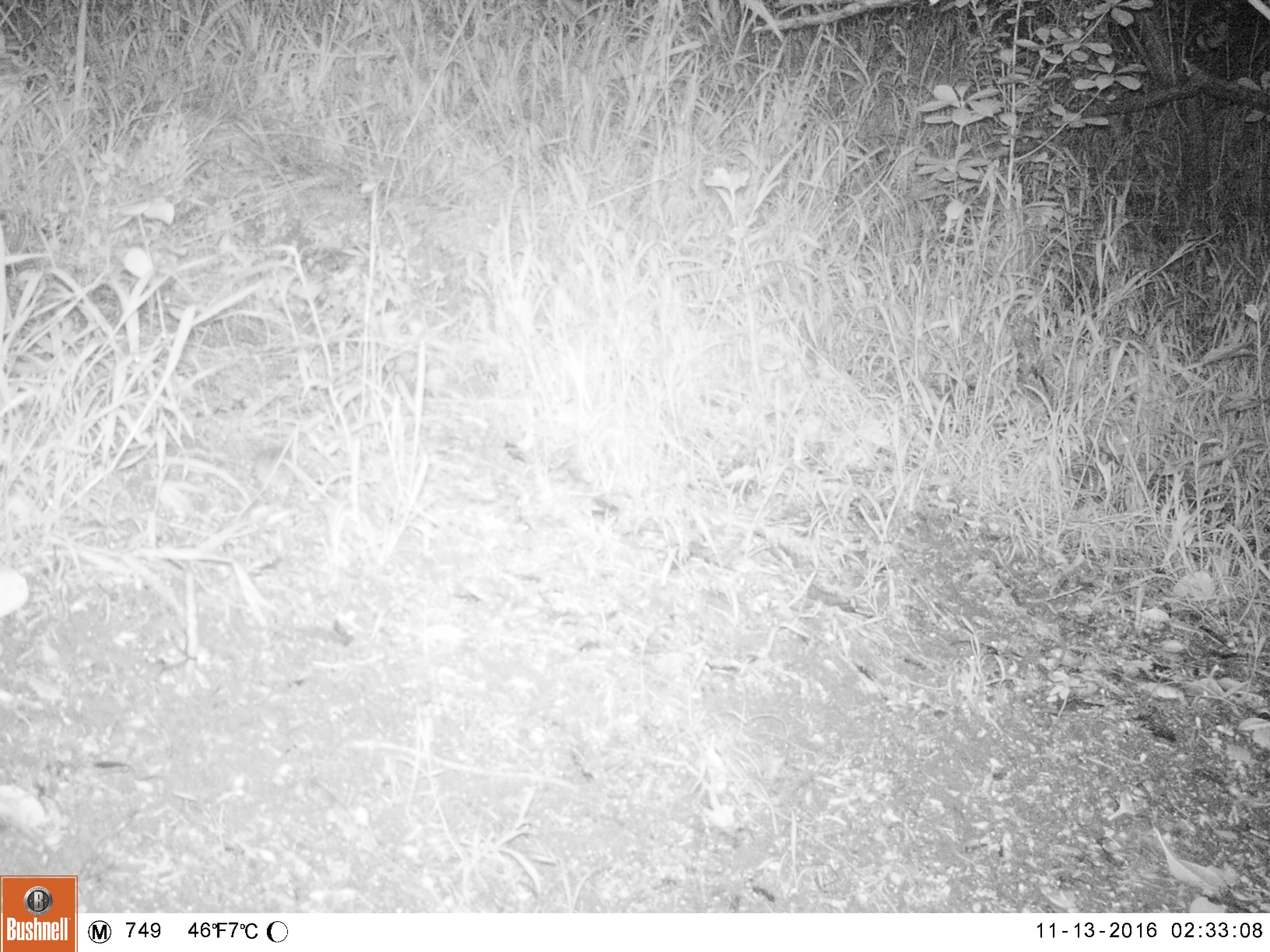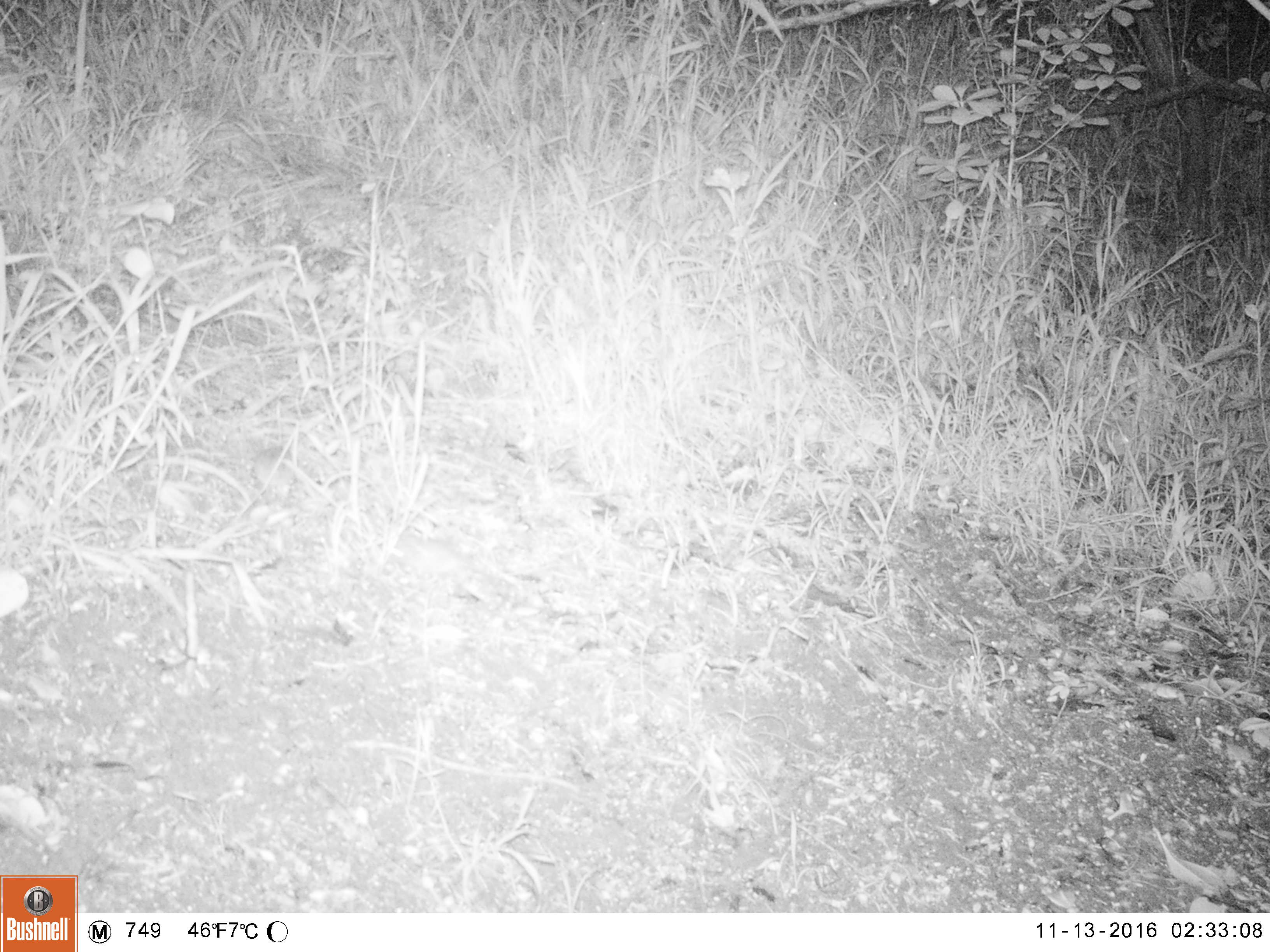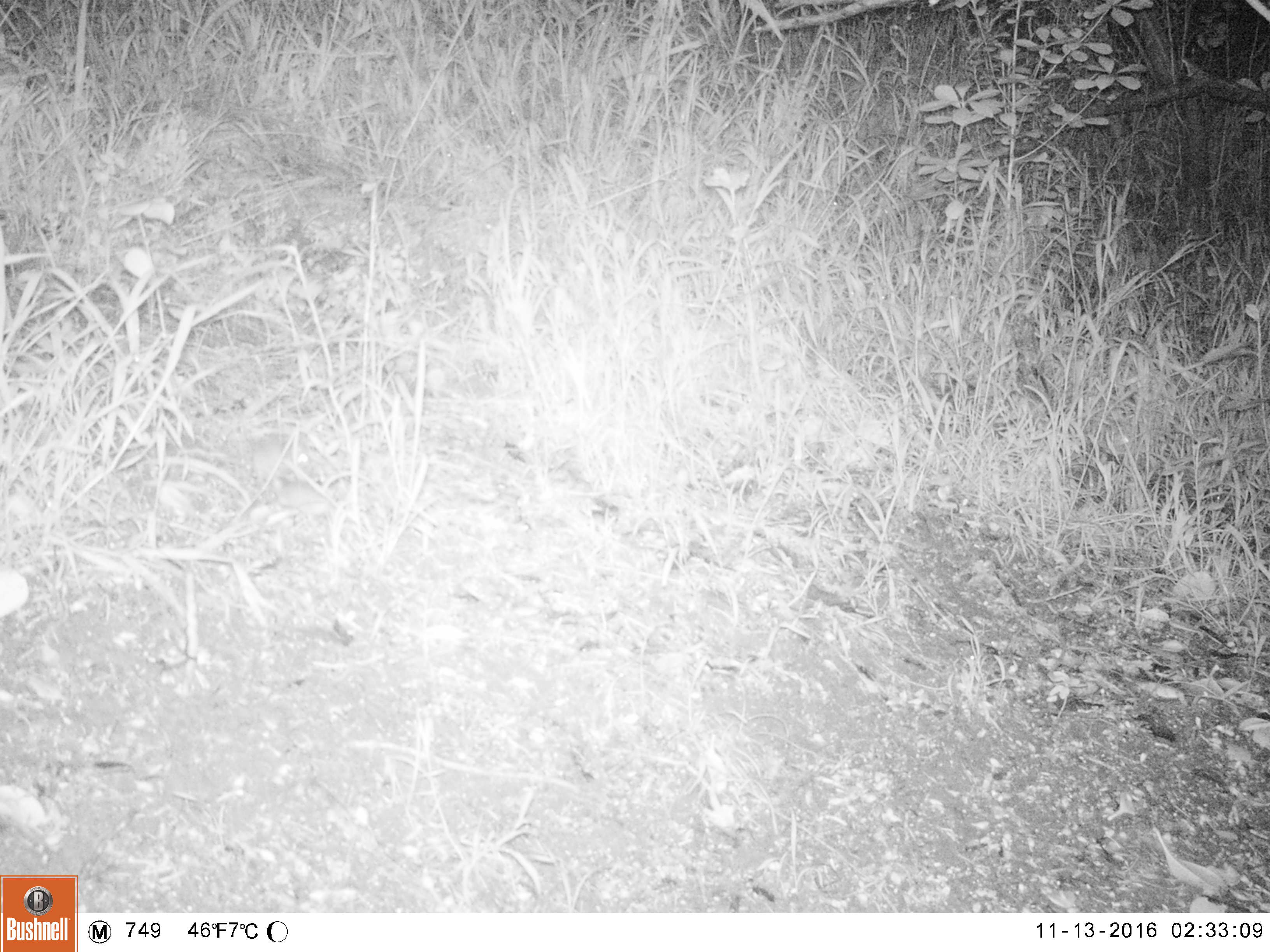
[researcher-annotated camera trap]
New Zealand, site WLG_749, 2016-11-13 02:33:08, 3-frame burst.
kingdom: Animalia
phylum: Chordata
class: Mammalia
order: Rodentia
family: Muridae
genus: Mus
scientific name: Mus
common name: mouse